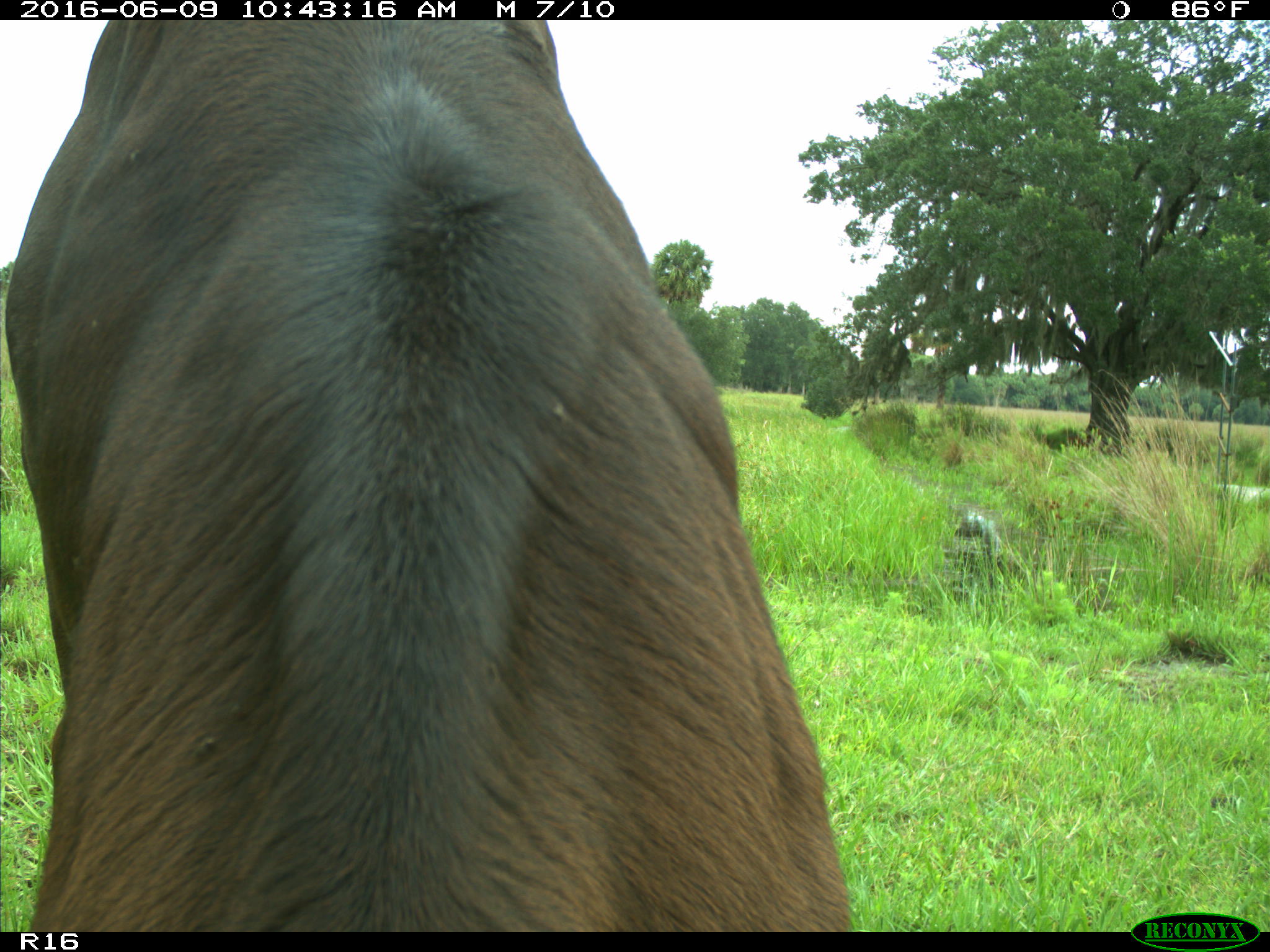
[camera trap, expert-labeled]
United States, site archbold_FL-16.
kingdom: Animalia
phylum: Chordata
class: Mammalia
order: Artiodactyla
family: Bovidae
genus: Bos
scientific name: Bos taurus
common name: domestic cow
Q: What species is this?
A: Bos taurus (domestic cow).